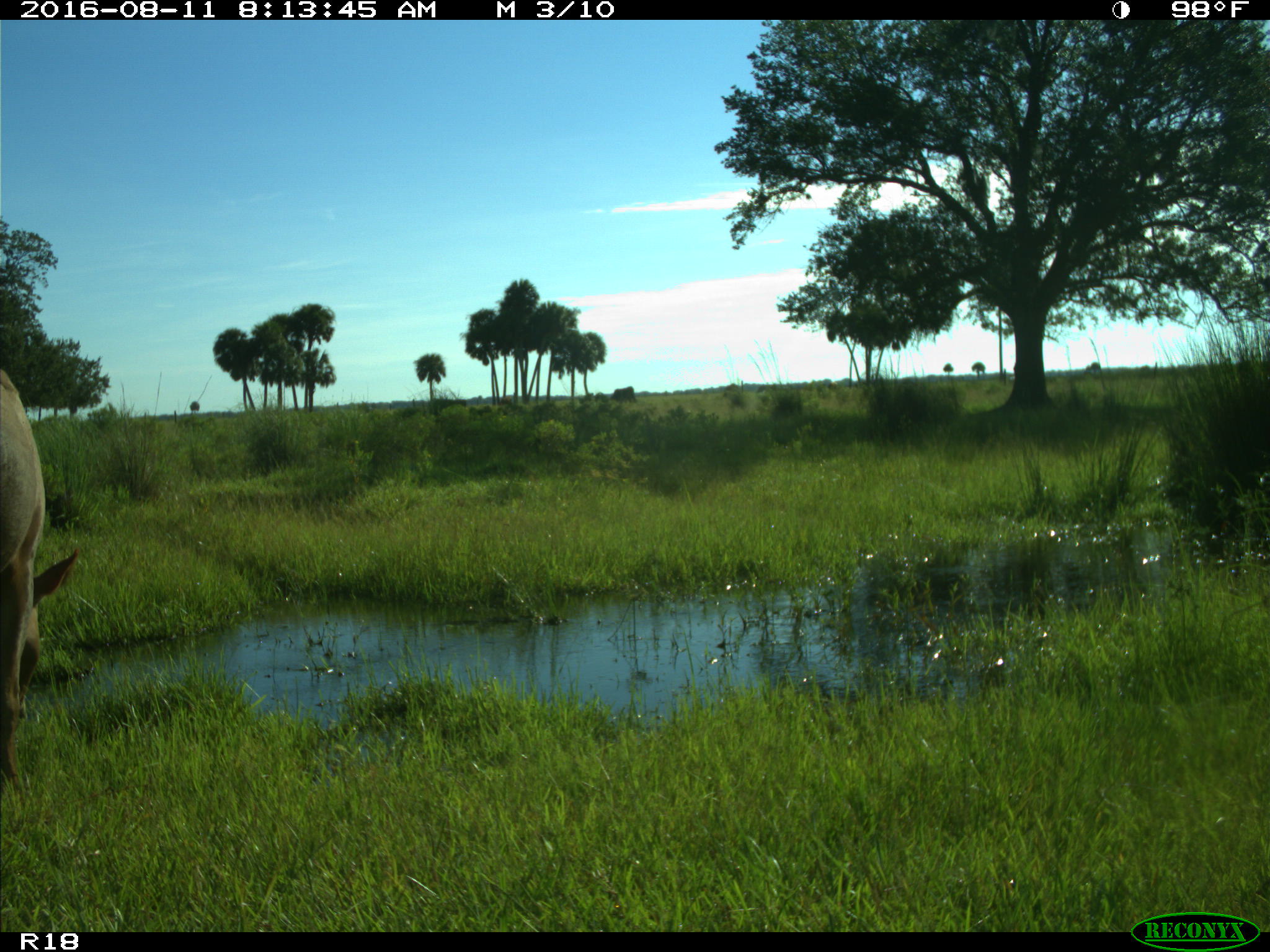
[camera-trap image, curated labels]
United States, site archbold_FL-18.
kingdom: Animalia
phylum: Chordata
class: Mammalia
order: Artiodactyla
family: Bovidae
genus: Bos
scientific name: Bos taurus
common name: domestic cow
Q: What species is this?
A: Bos taurus (domestic cow).